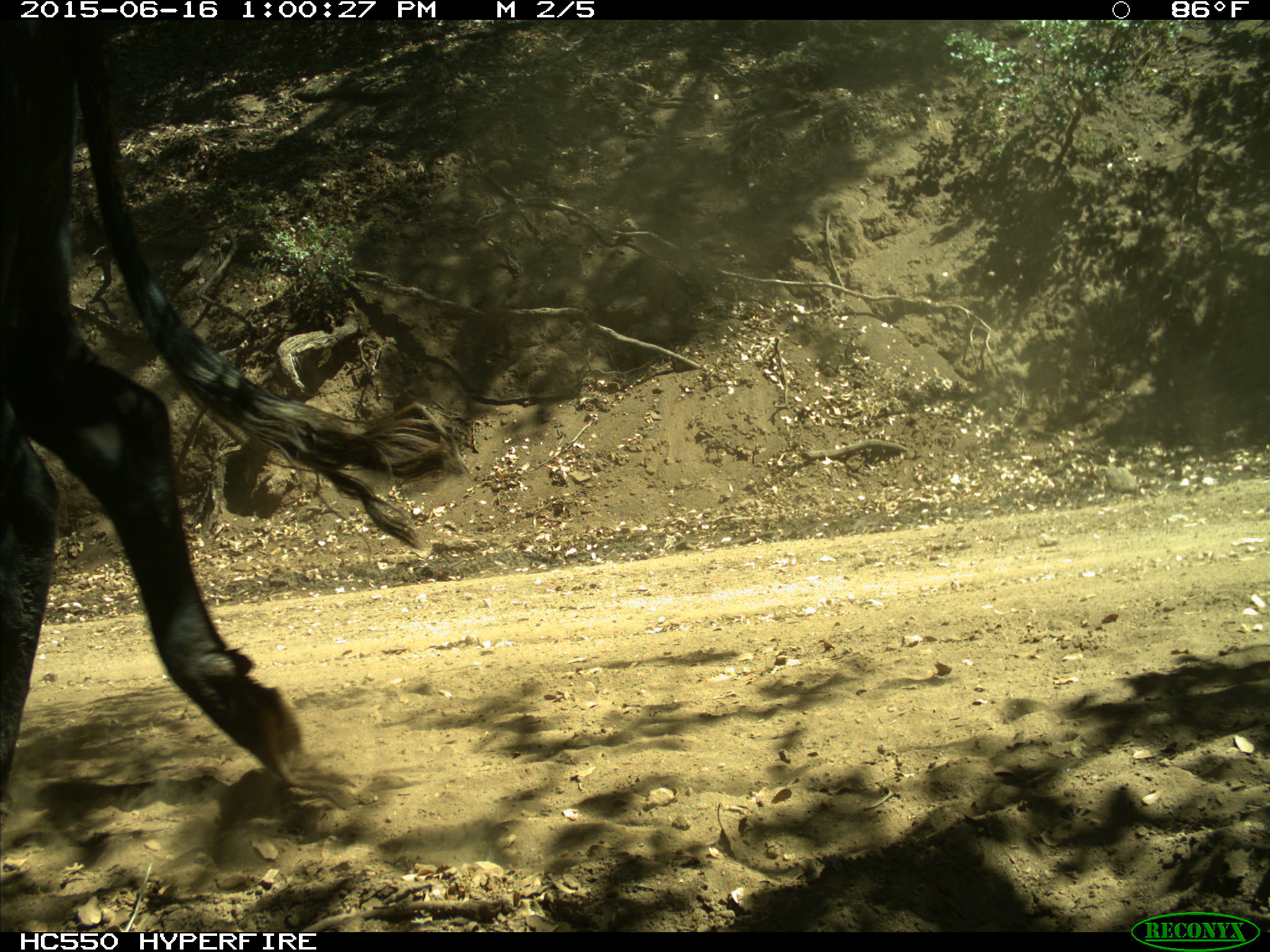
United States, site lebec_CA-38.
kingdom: Animalia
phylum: Chordata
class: Mammalia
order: Artiodactyla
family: Bovidae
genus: Bos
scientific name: Bos taurus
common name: domestic cow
Bos taurus (domestic cow).